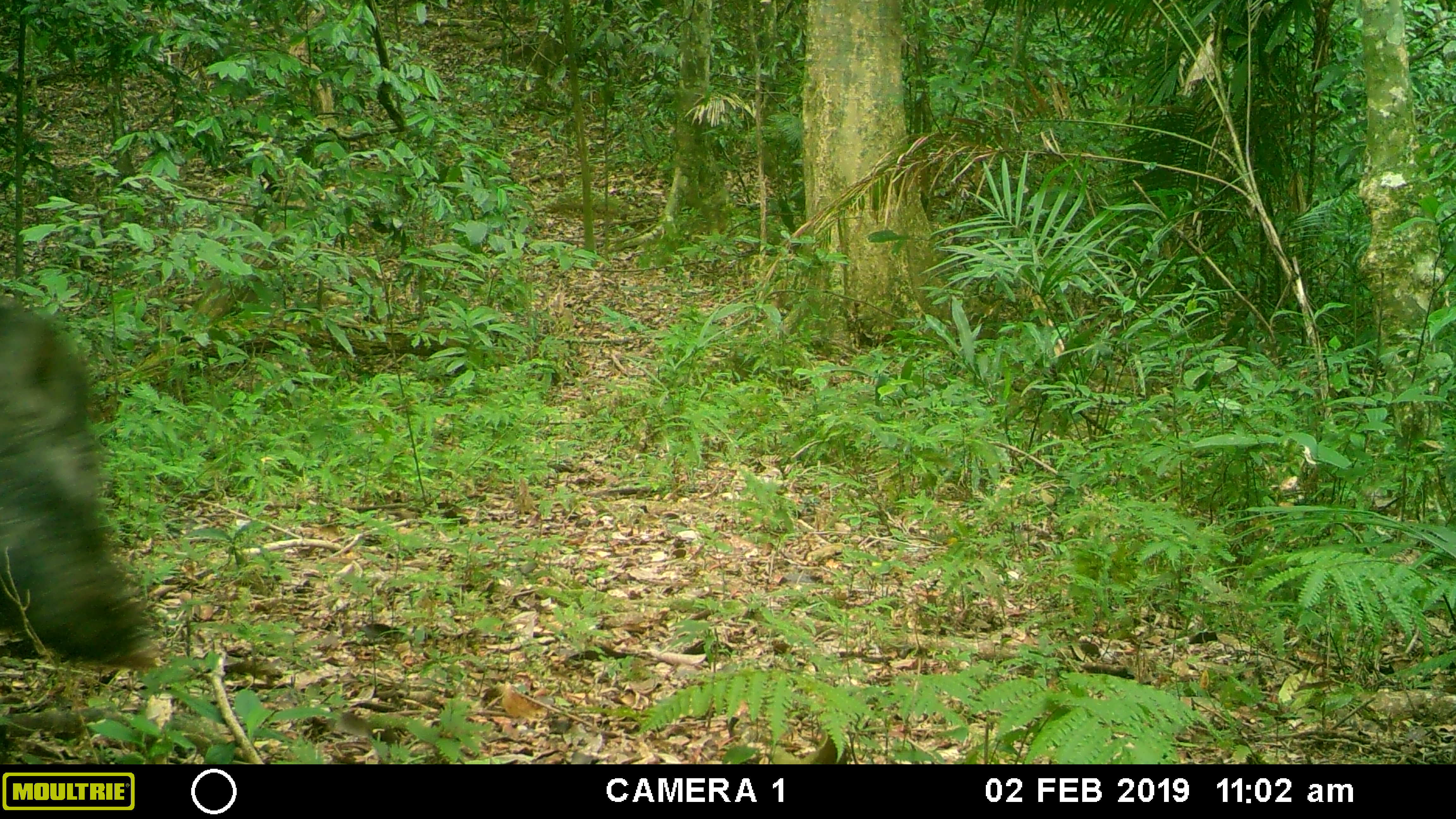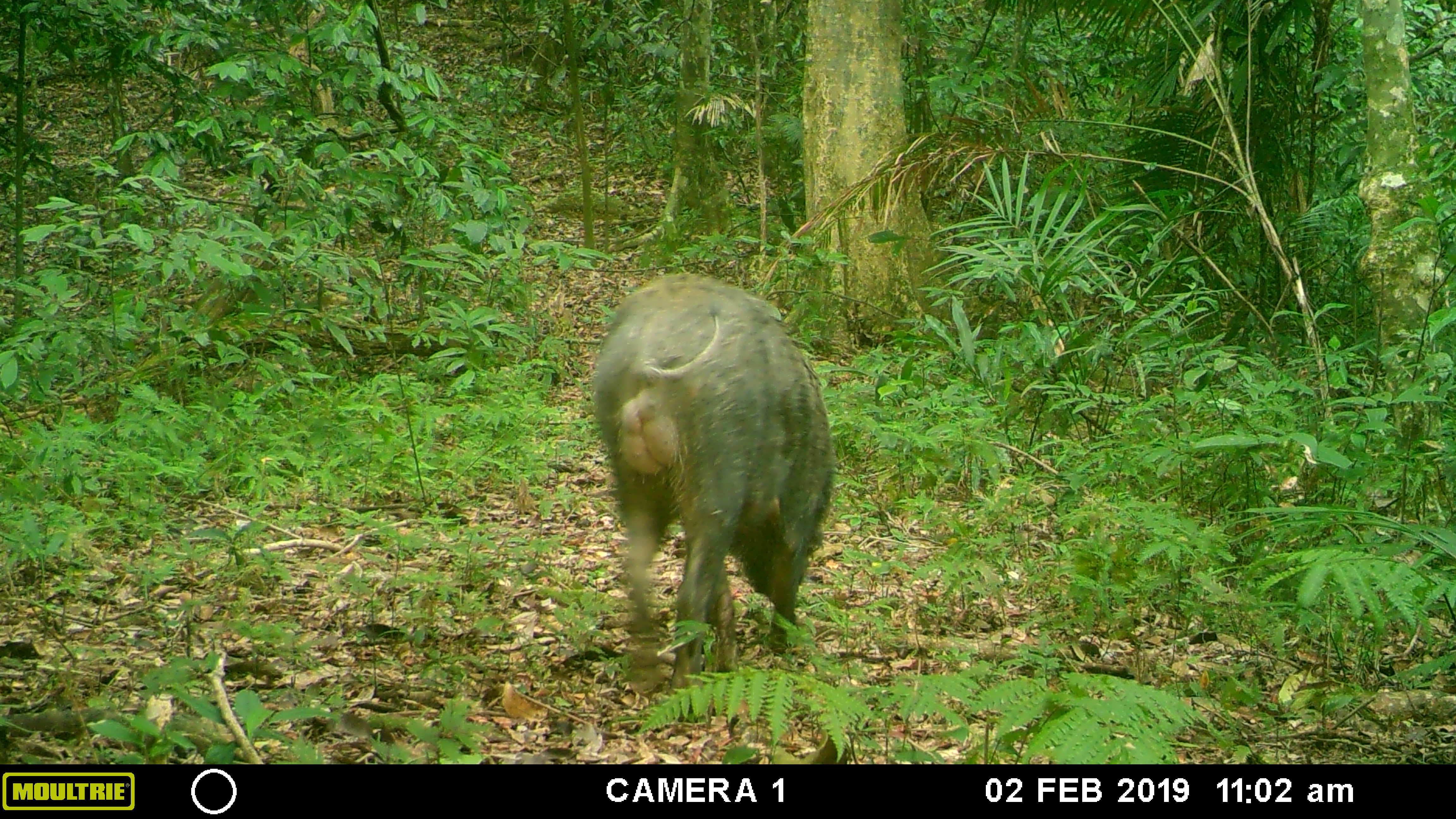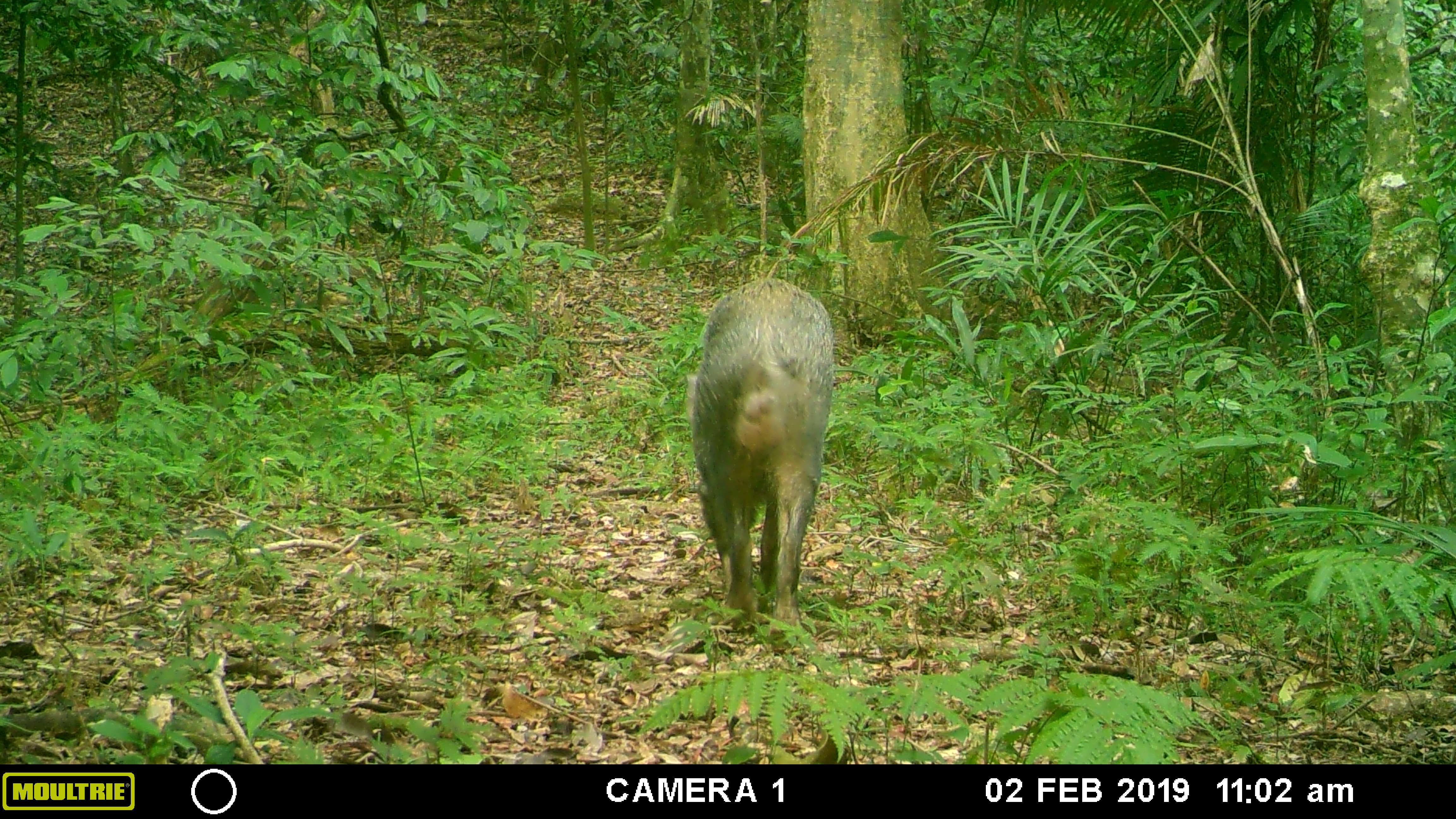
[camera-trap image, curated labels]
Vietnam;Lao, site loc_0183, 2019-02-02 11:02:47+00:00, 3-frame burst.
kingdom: Animalia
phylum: Chordata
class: Mammalia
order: Artiodactyla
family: Suidae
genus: Sus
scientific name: Sus scrofa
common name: eurasian wild pig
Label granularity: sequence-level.